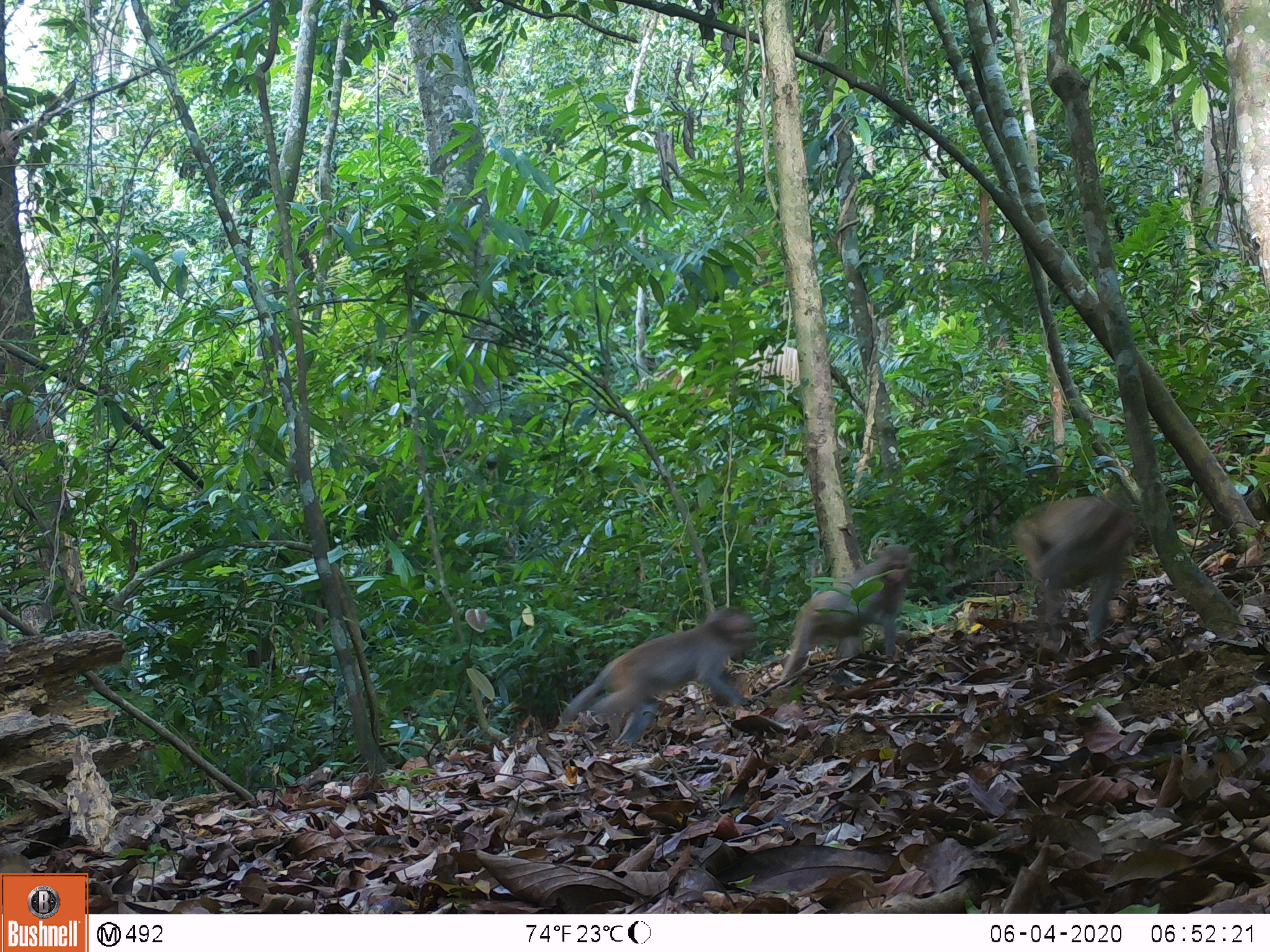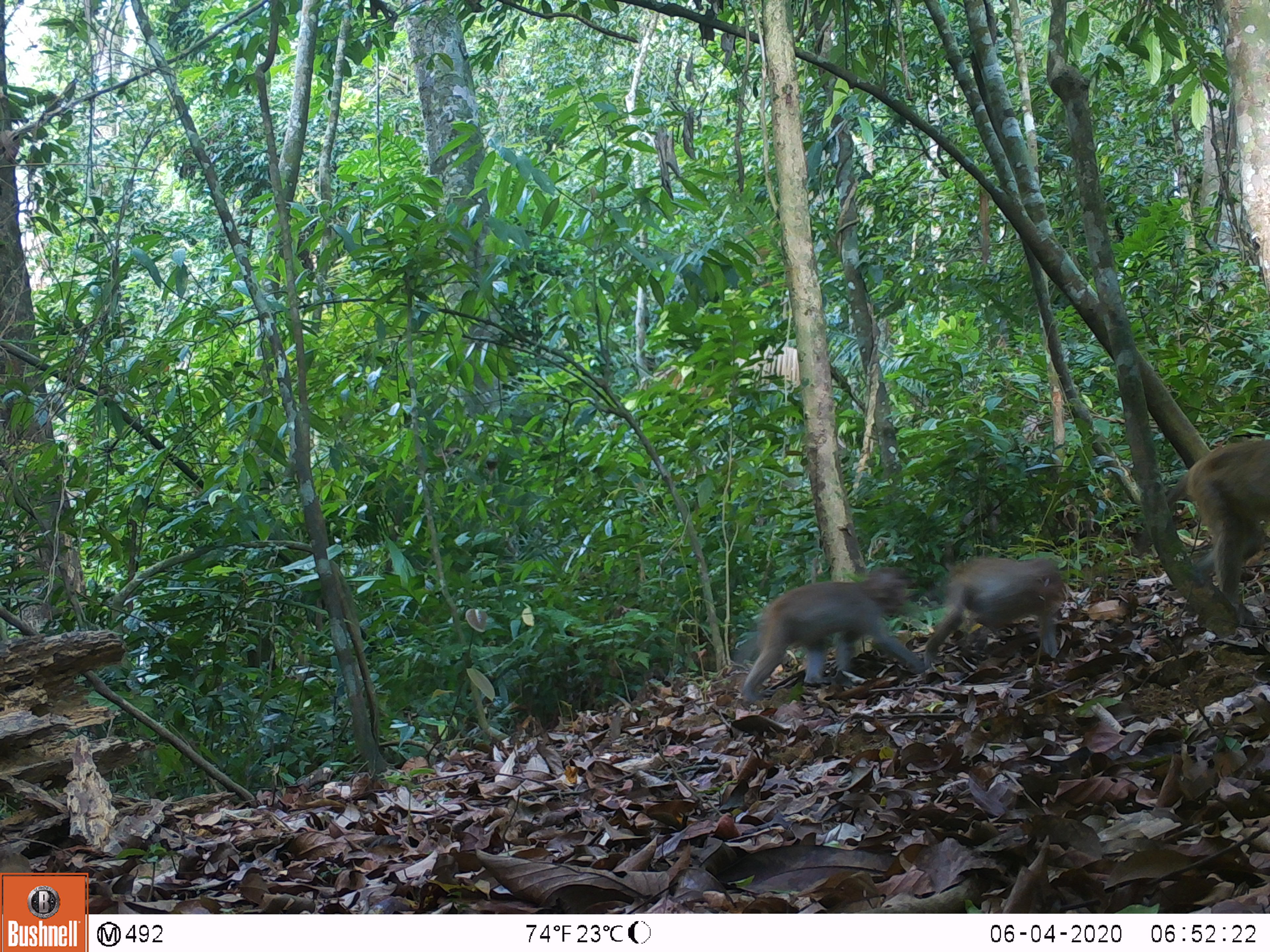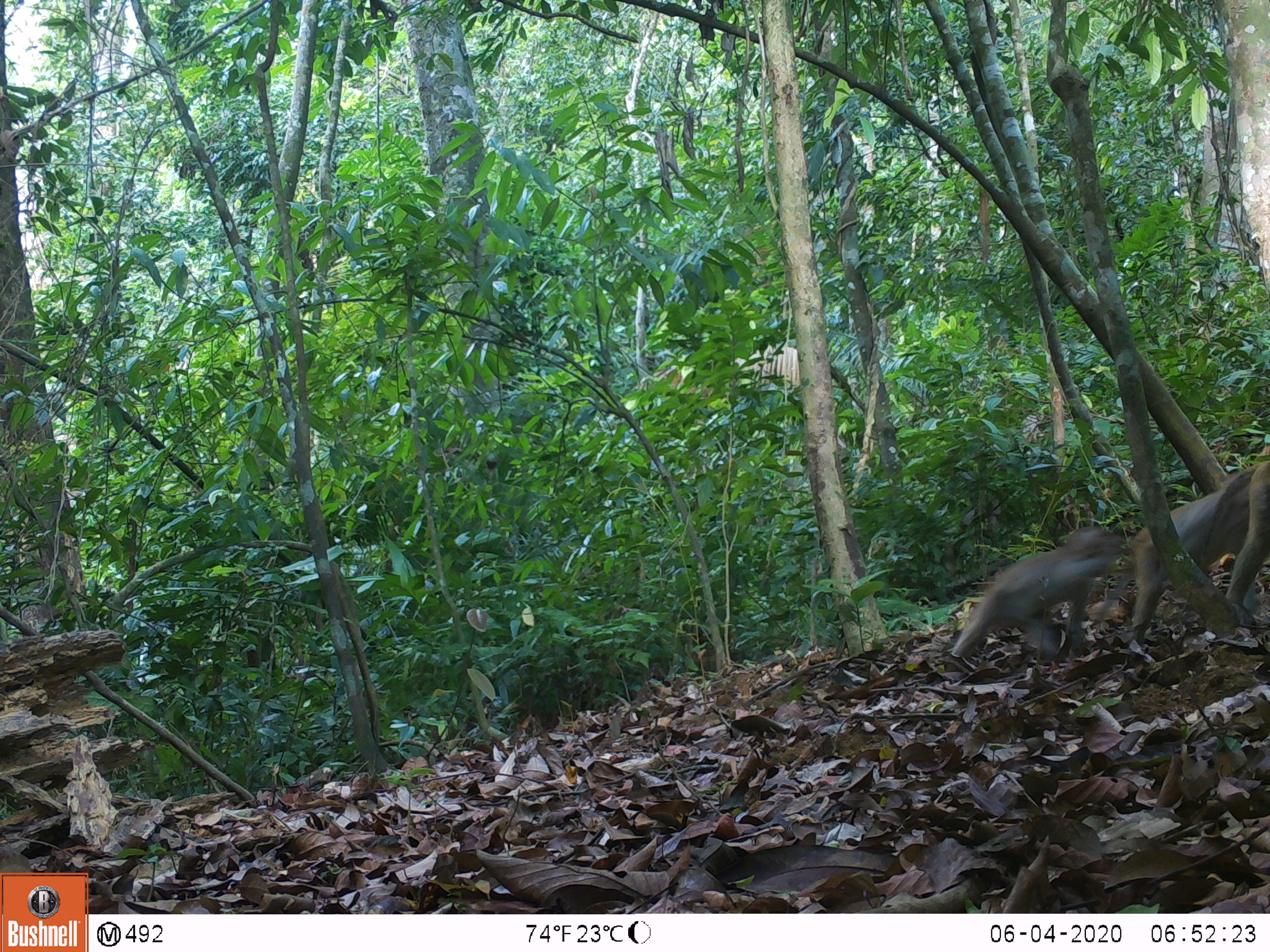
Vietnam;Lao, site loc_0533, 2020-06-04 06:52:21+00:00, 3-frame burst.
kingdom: Animalia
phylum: Chordata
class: Mammalia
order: Primates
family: Cercopithecidae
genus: Macaca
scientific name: Macaca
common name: macaques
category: assam or rhesus macaque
Assam or rhesus macaque (macaques) (Macaca). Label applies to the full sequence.